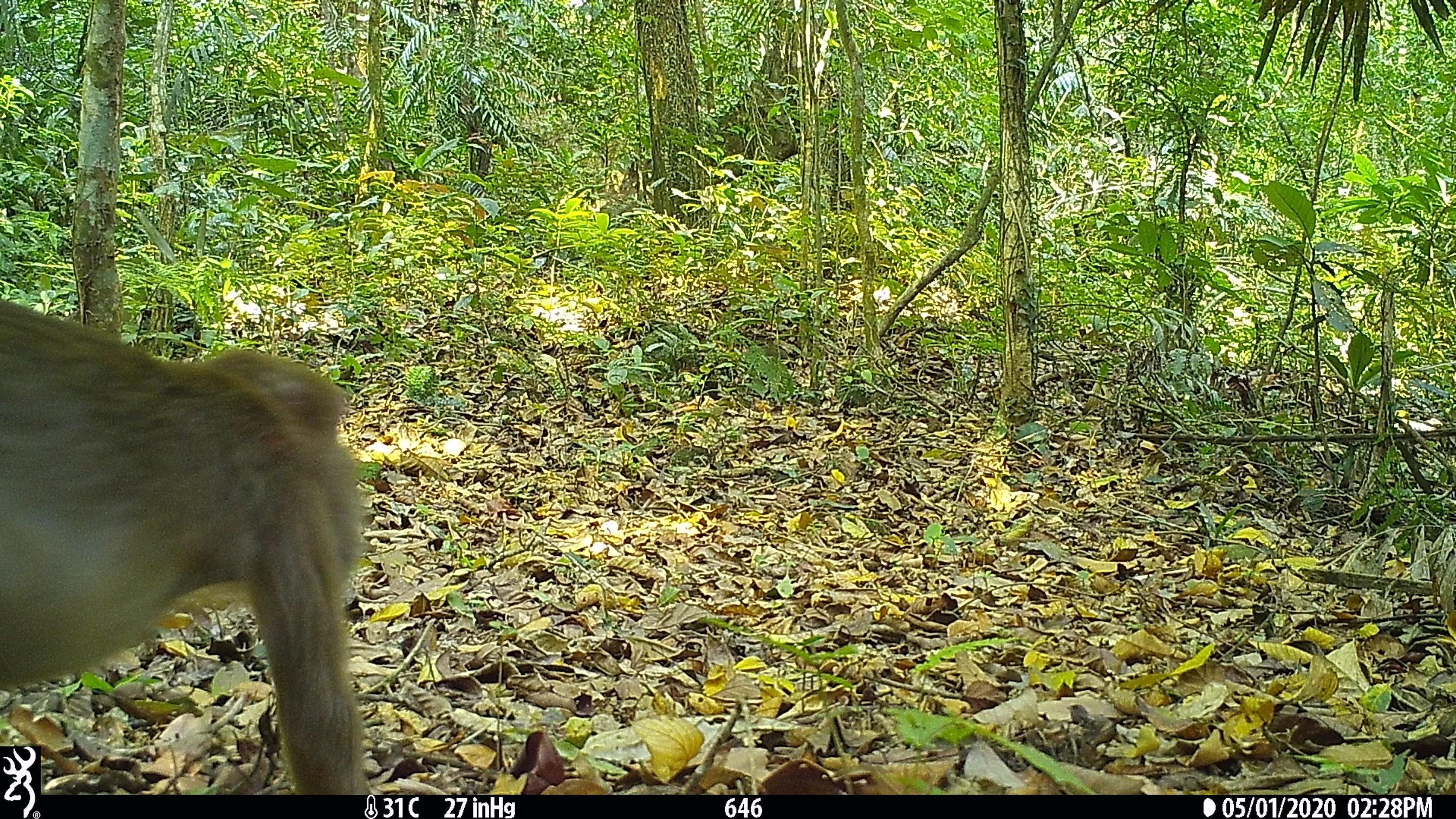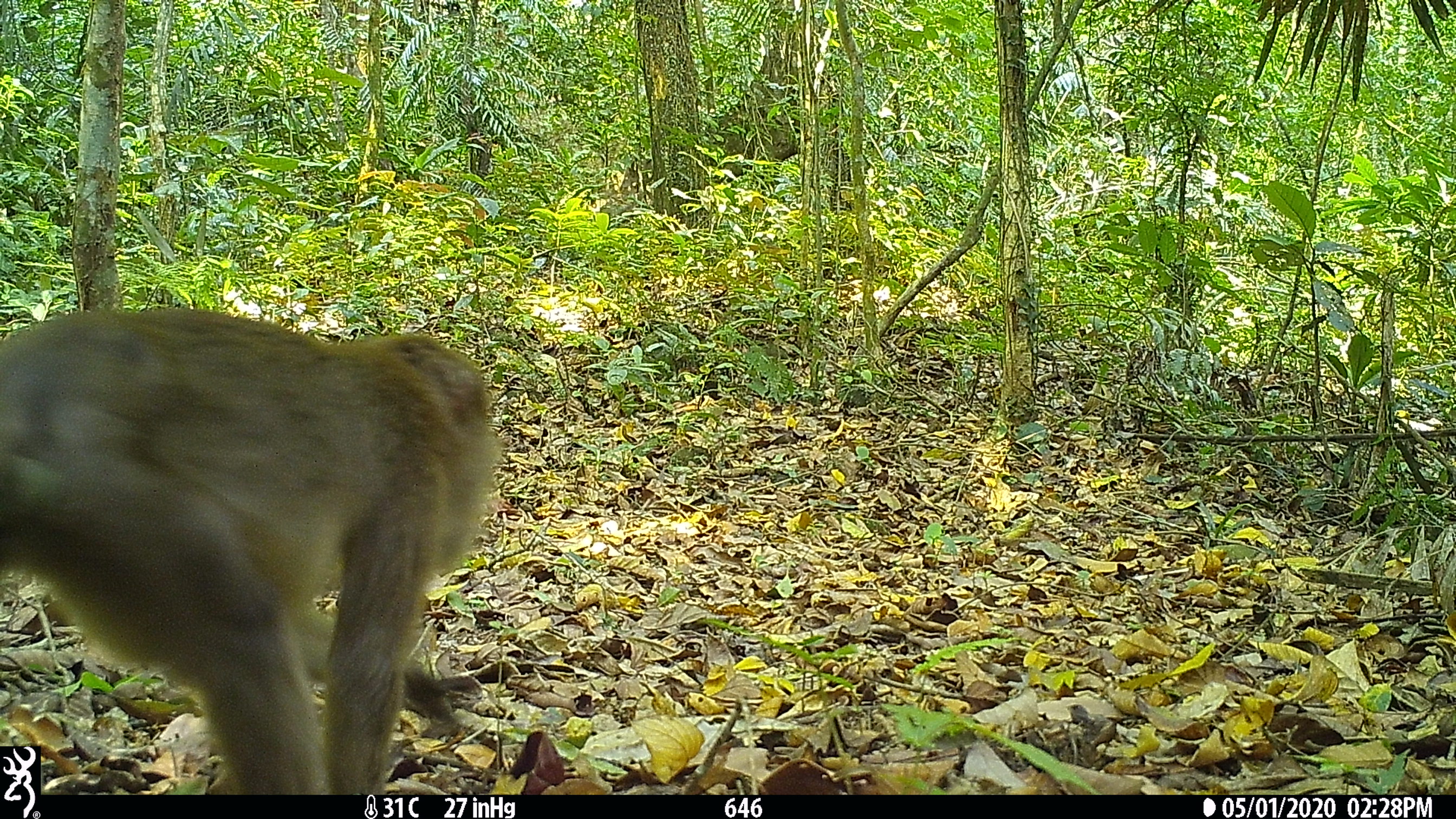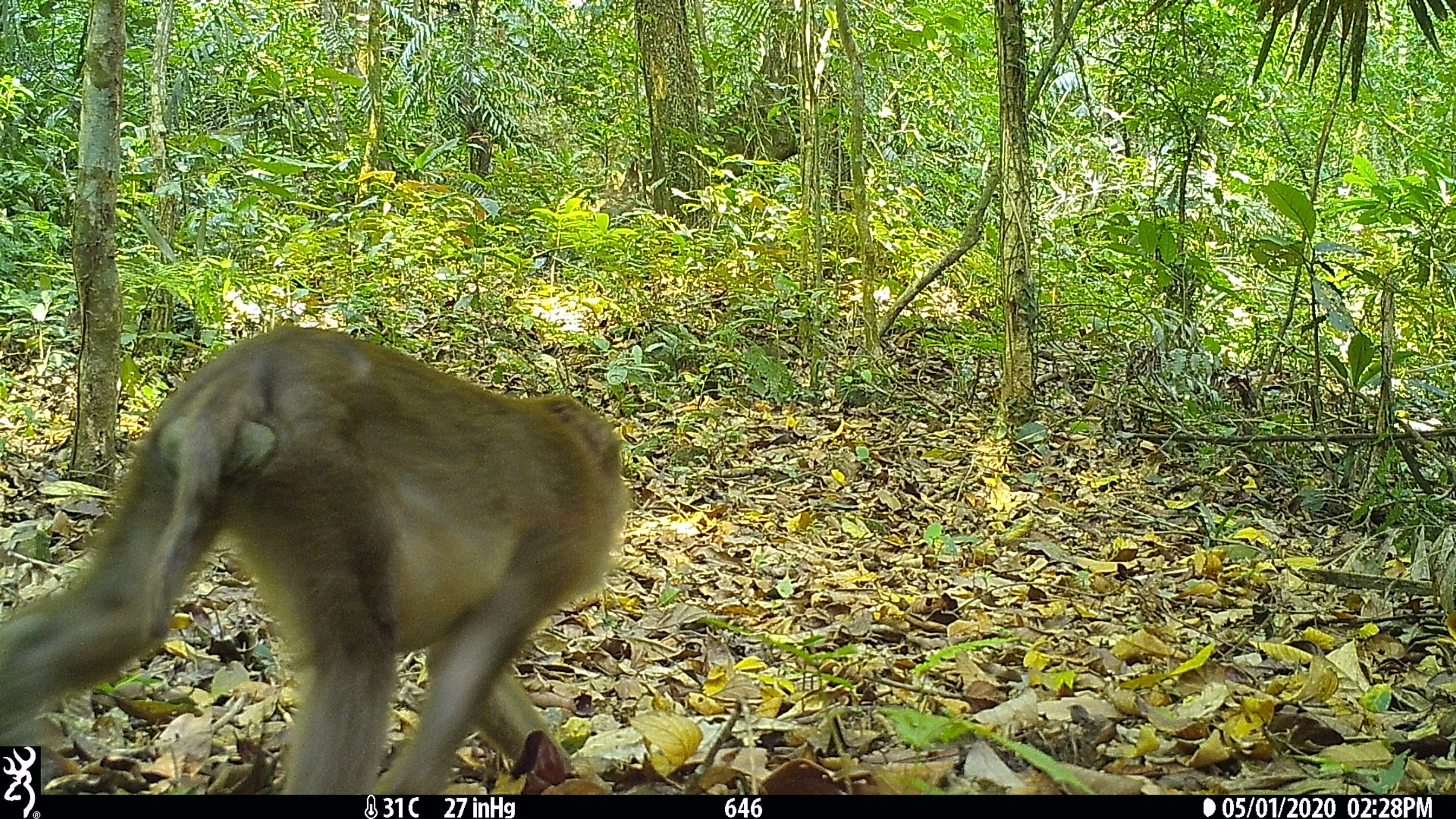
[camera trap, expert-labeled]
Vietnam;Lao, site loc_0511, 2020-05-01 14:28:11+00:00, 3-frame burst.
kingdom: Animalia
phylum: Chordata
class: Mammalia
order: Primates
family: Cercopithecidae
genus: Macaca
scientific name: Macaca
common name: macaques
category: assam or rhesus macaque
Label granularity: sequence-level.